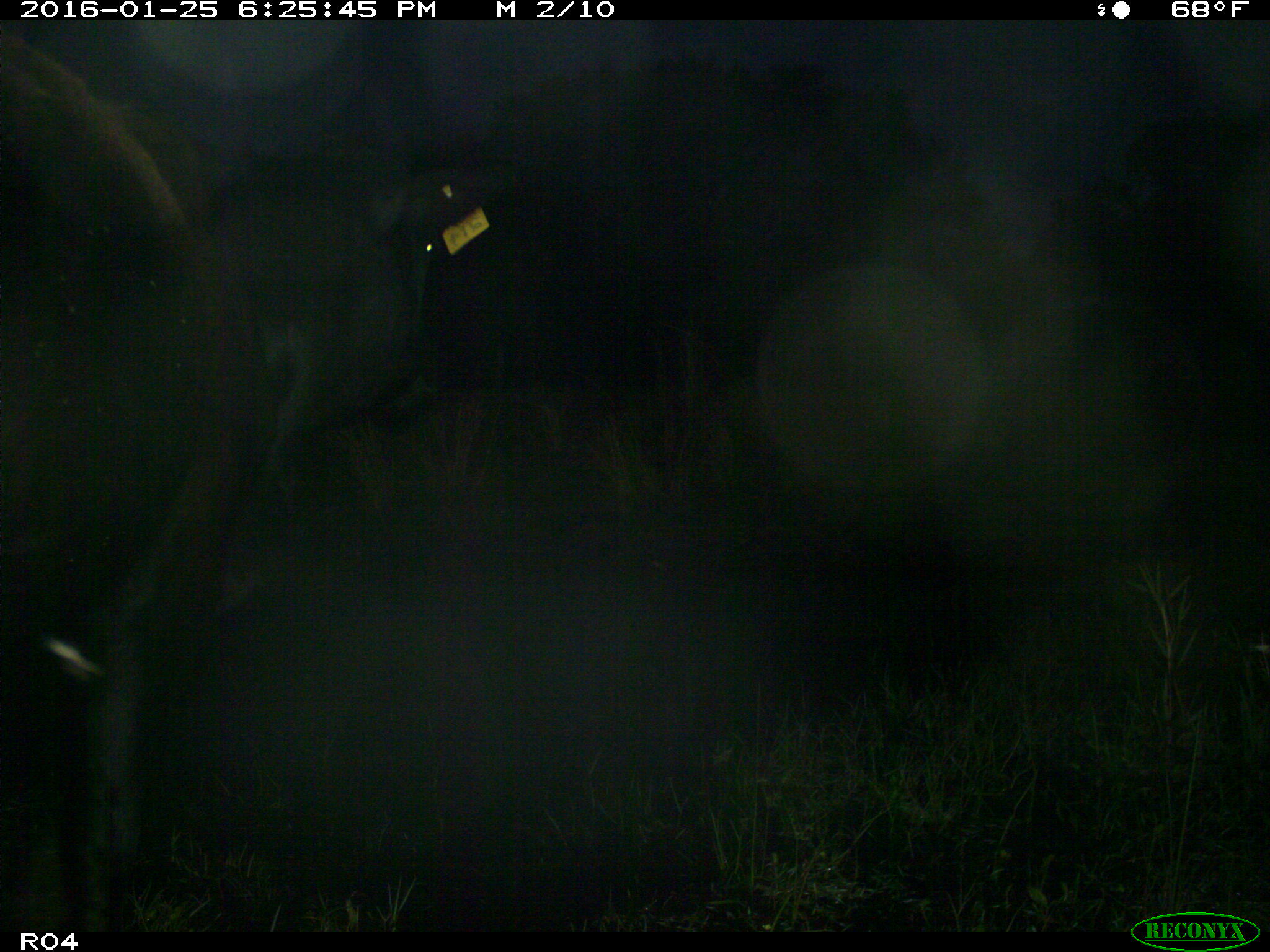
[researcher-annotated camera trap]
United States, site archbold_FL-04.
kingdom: Animalia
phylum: Chordata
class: Mammalia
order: Artiodactyla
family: Bovidae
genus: Bos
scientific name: Bos taurus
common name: domestic cow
Bos taurus (domestic cow).